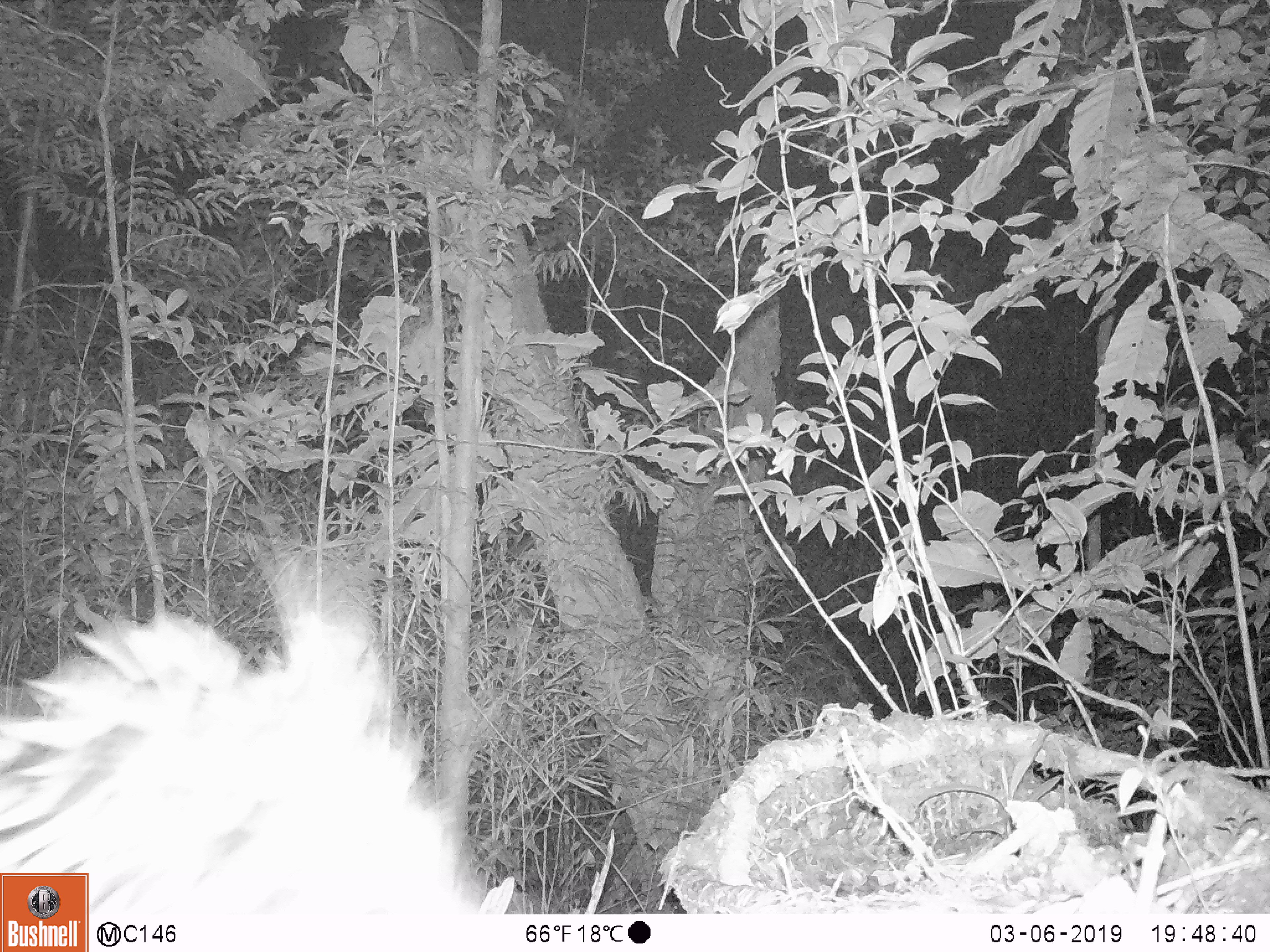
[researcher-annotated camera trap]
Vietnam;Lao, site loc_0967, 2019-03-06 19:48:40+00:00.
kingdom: Animalia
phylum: Chordata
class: Mammalia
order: Rodentia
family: Hystricidae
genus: Hystrix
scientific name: Hystrix brachyura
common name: malayan porcupine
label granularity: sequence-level